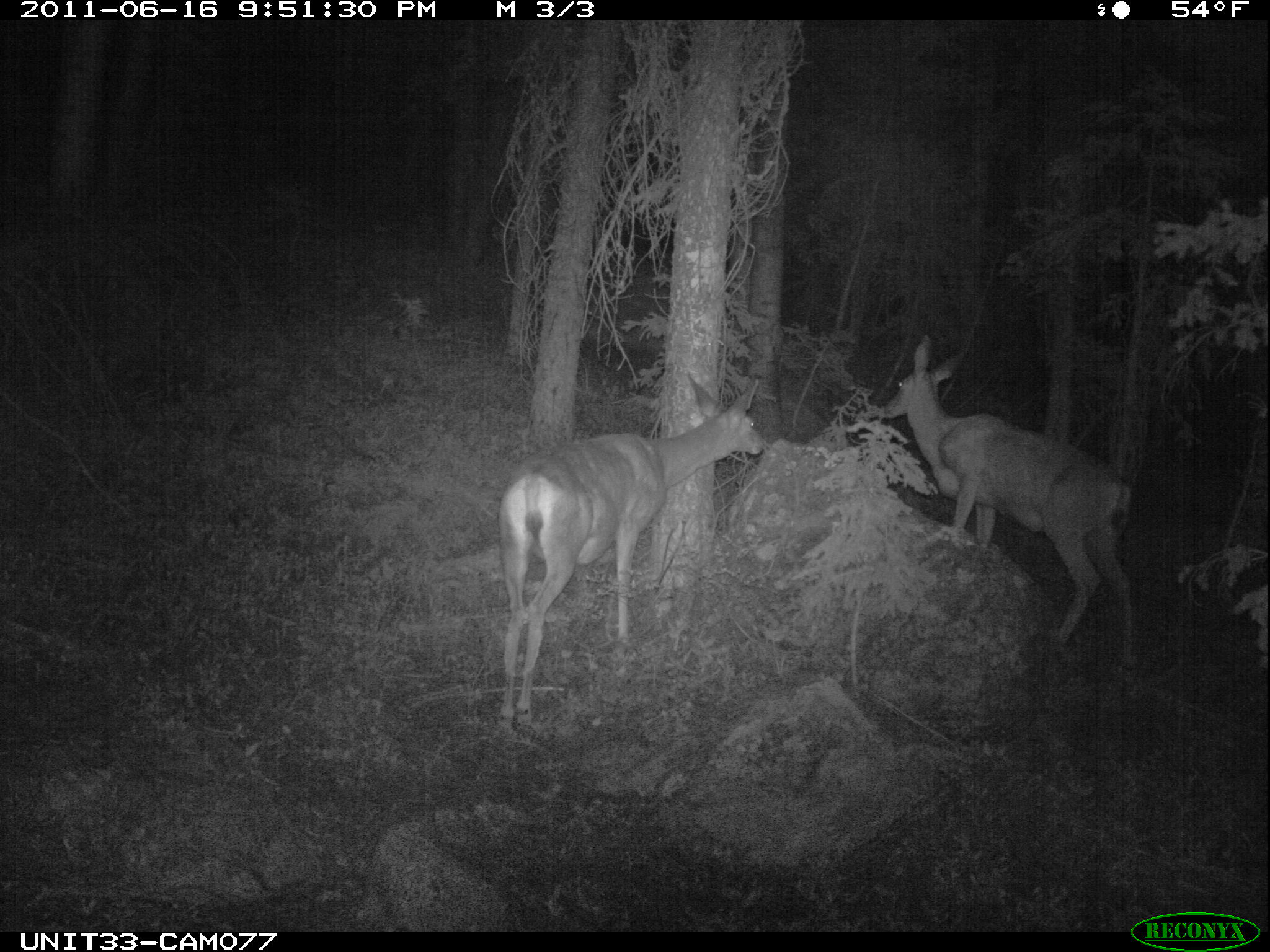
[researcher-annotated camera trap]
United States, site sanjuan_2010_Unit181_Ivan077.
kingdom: Animalia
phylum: Chordata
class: Mammalia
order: Artiodactyla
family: Cervidae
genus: Odocoileus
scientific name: Odocoileus hemionus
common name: mule deer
Odocoileus hemionus (mule deer).